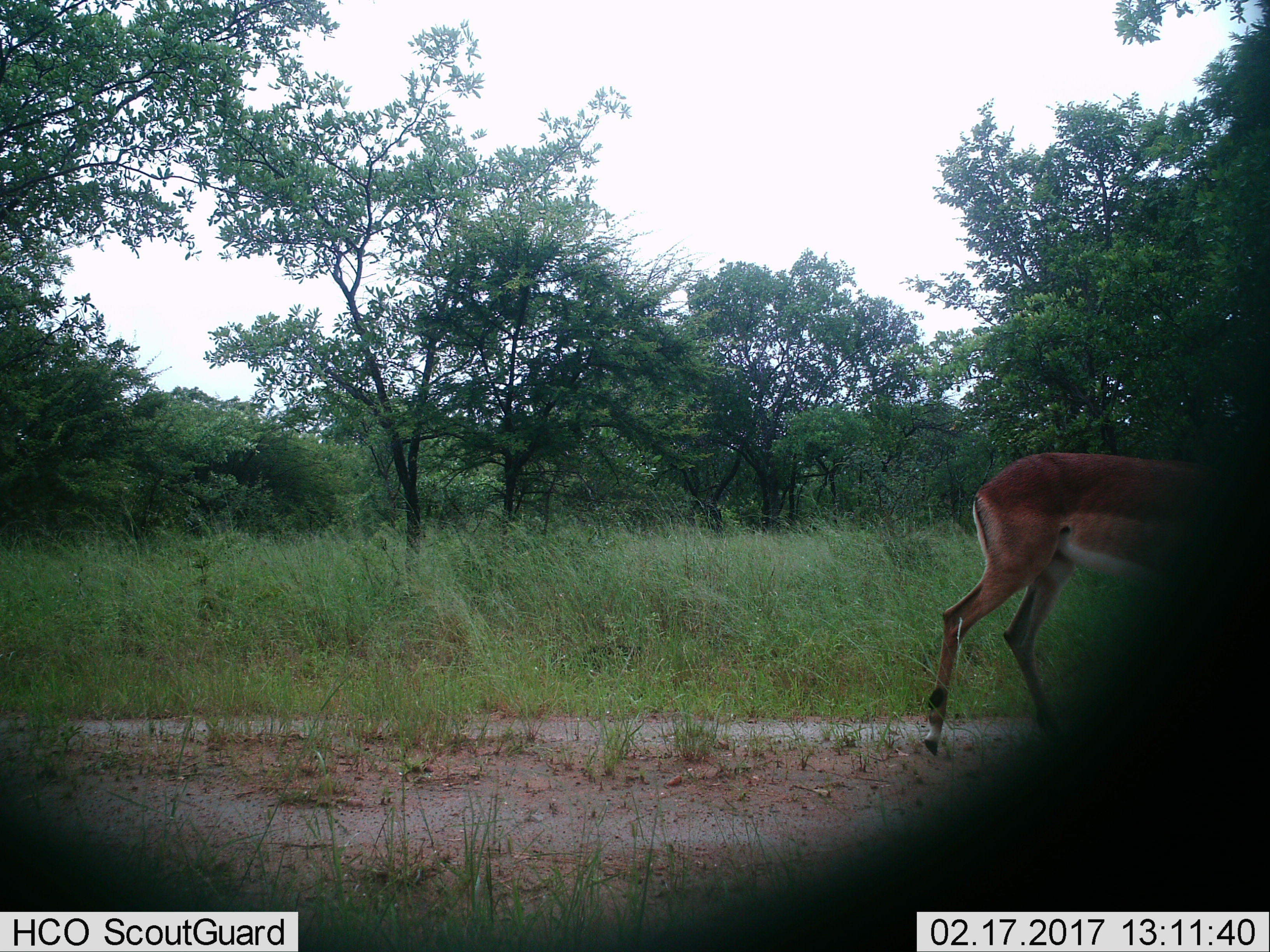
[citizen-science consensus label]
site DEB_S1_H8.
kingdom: Animalia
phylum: Chordata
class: Mammalia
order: Artiodactyla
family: Bovidae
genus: Aepyceros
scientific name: Aepyceros melampus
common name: impala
Impala (Aepyceros melampus), count 1. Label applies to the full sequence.